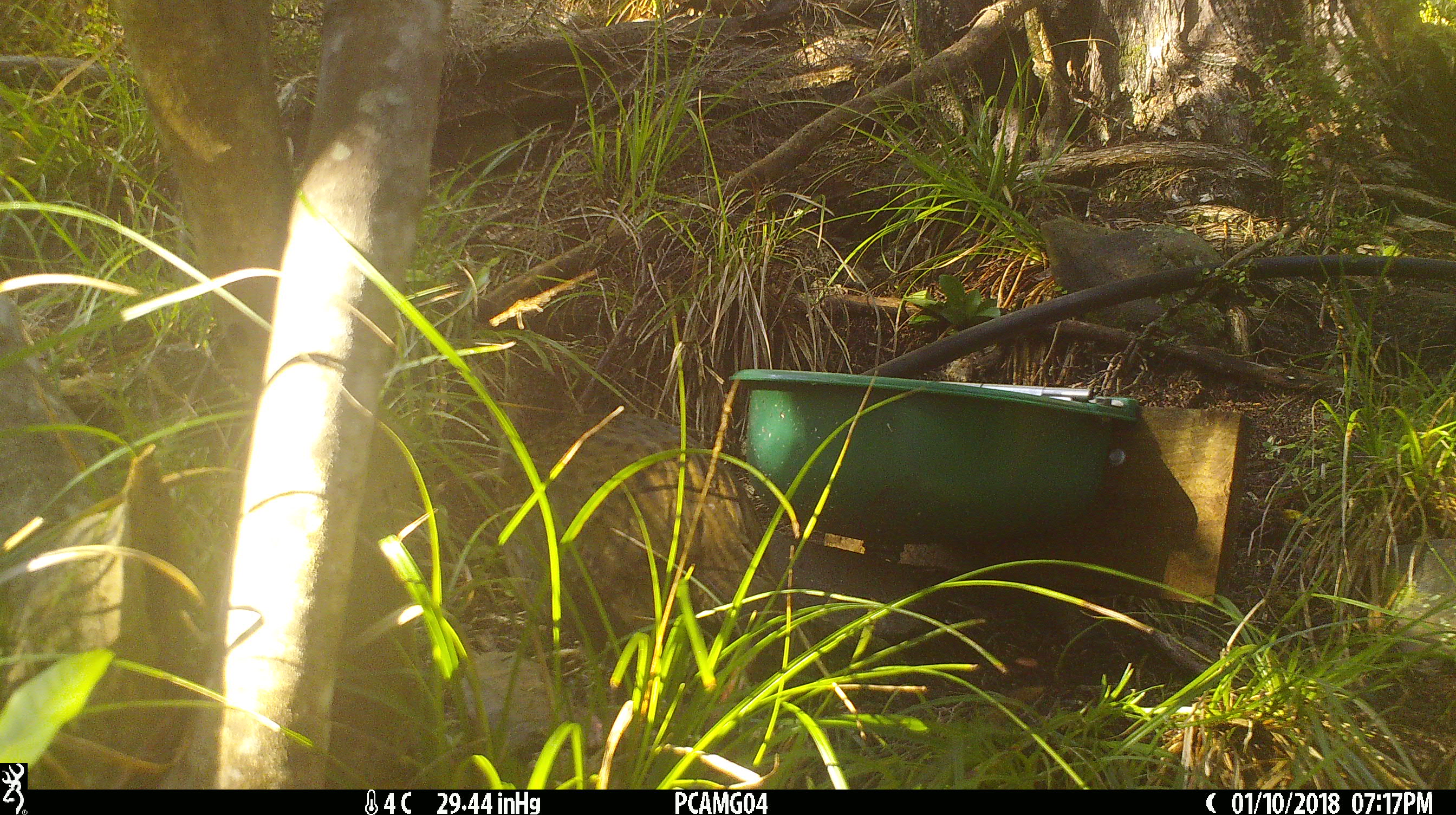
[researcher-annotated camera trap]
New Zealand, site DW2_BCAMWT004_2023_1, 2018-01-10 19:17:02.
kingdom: Animalia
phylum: Chordata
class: Aves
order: Gruiformes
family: Rallidae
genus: Gallirallus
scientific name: Gallirallus australis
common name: weka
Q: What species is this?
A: Weka (Gallirallus australis).